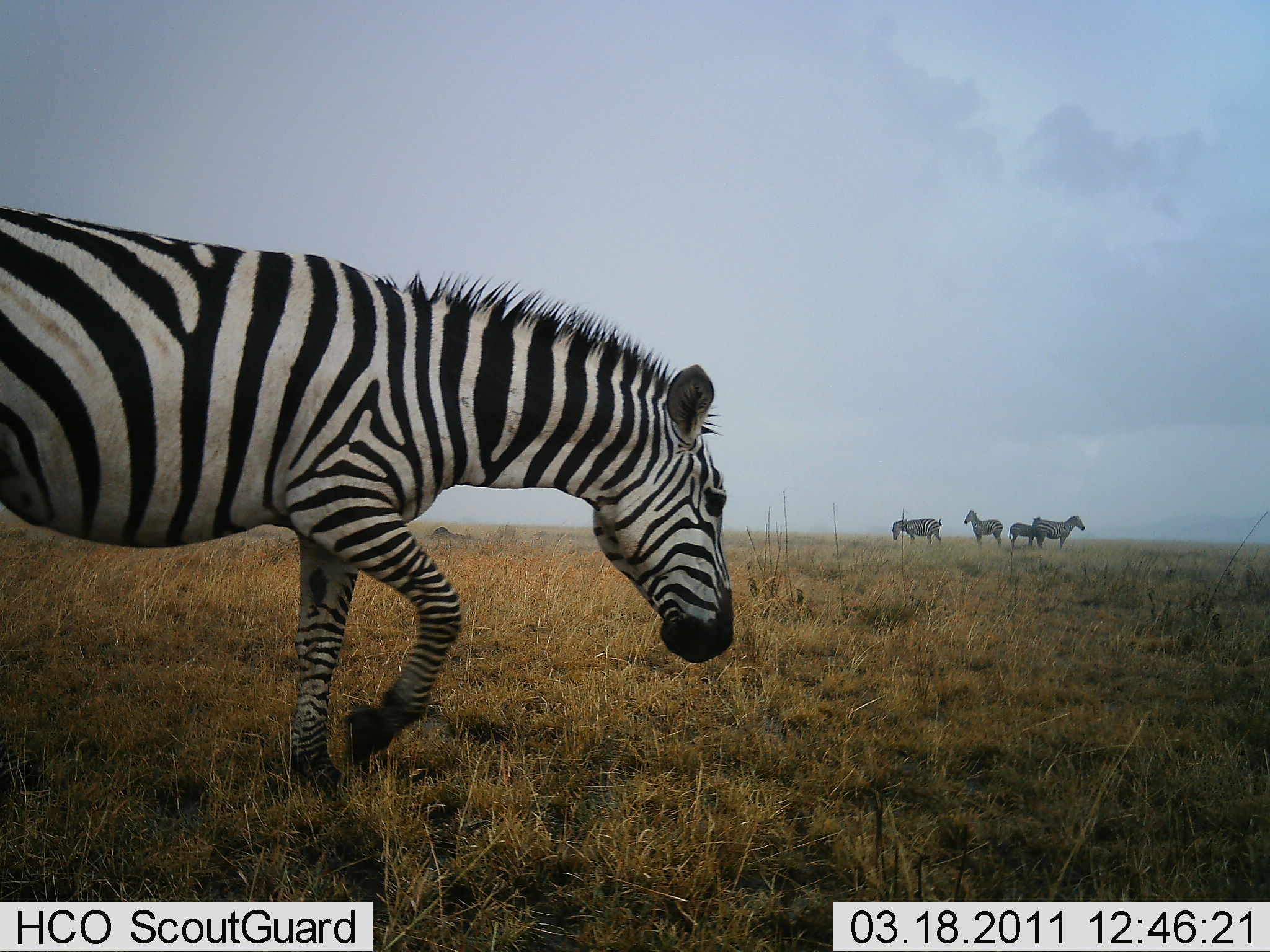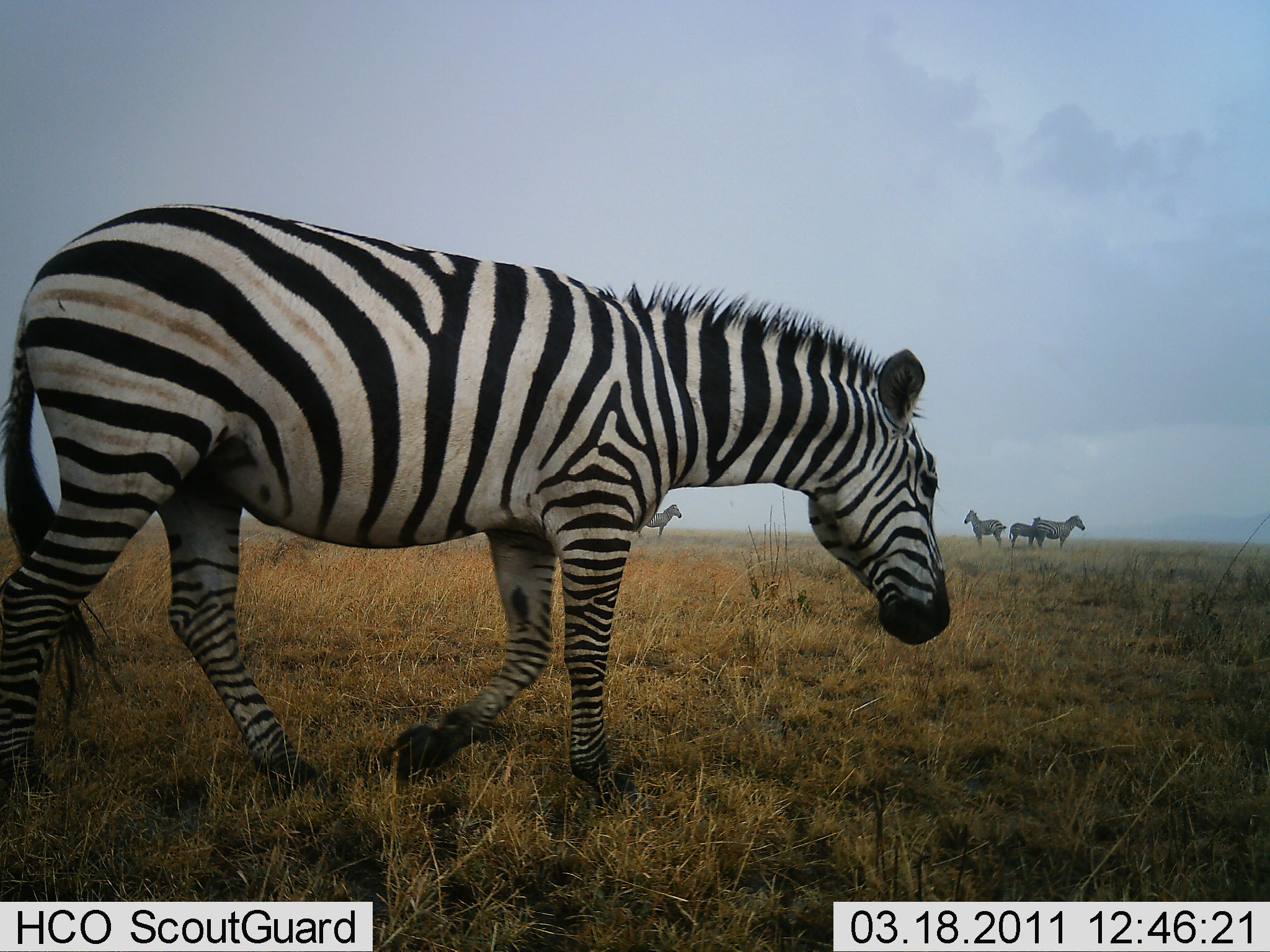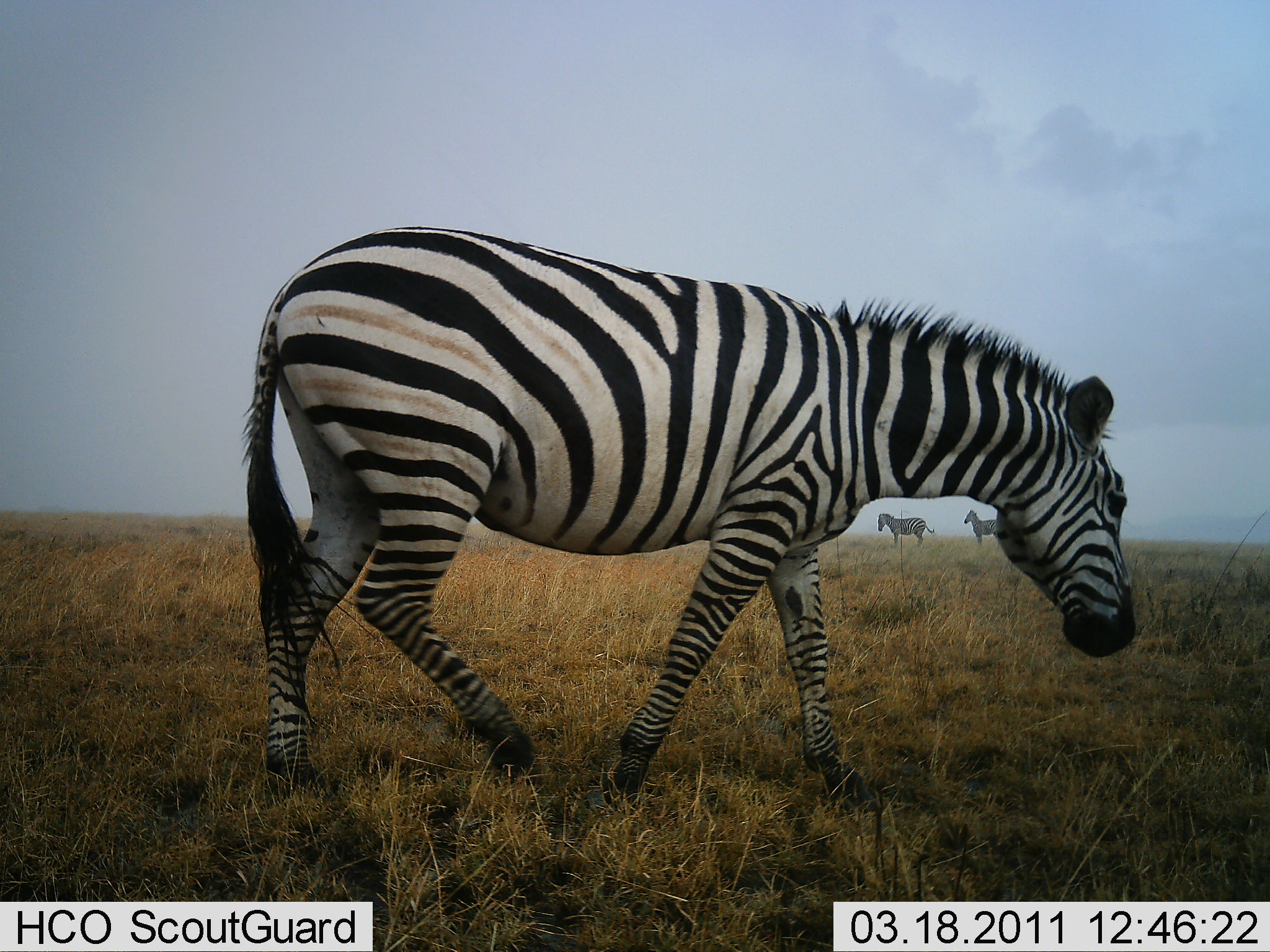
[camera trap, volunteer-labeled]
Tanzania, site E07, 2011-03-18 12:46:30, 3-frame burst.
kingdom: Animalia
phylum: Chordata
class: Mammalia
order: Perissodactyla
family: Equidae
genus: Equus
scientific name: Equus quagga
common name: plains zebra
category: zebra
Zebra (plains zebra) (Equus quagga), count 5. Behavior (volunteer vote fractions): standing 67%, resting 0%, moving 100%, interacting 0%. Young present (vote fraction): 8%. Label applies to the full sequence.